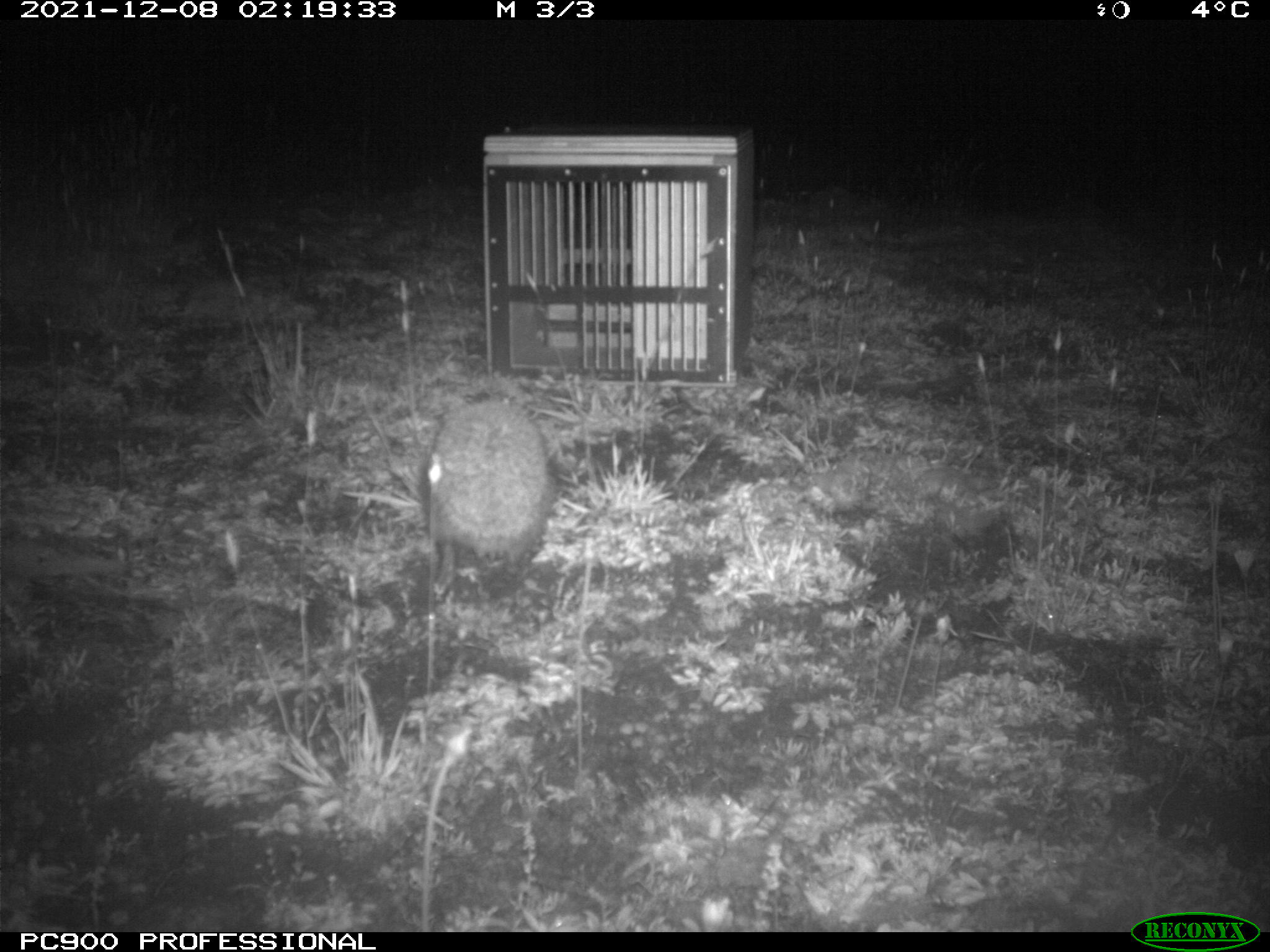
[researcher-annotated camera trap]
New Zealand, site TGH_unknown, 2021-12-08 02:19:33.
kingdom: Animalia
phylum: Chordata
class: Mammalia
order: Eulipotyphla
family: Erinaceidae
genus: Erinaceus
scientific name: Erinaceus europaeus europaeus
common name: european hedgehog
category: hedgehog